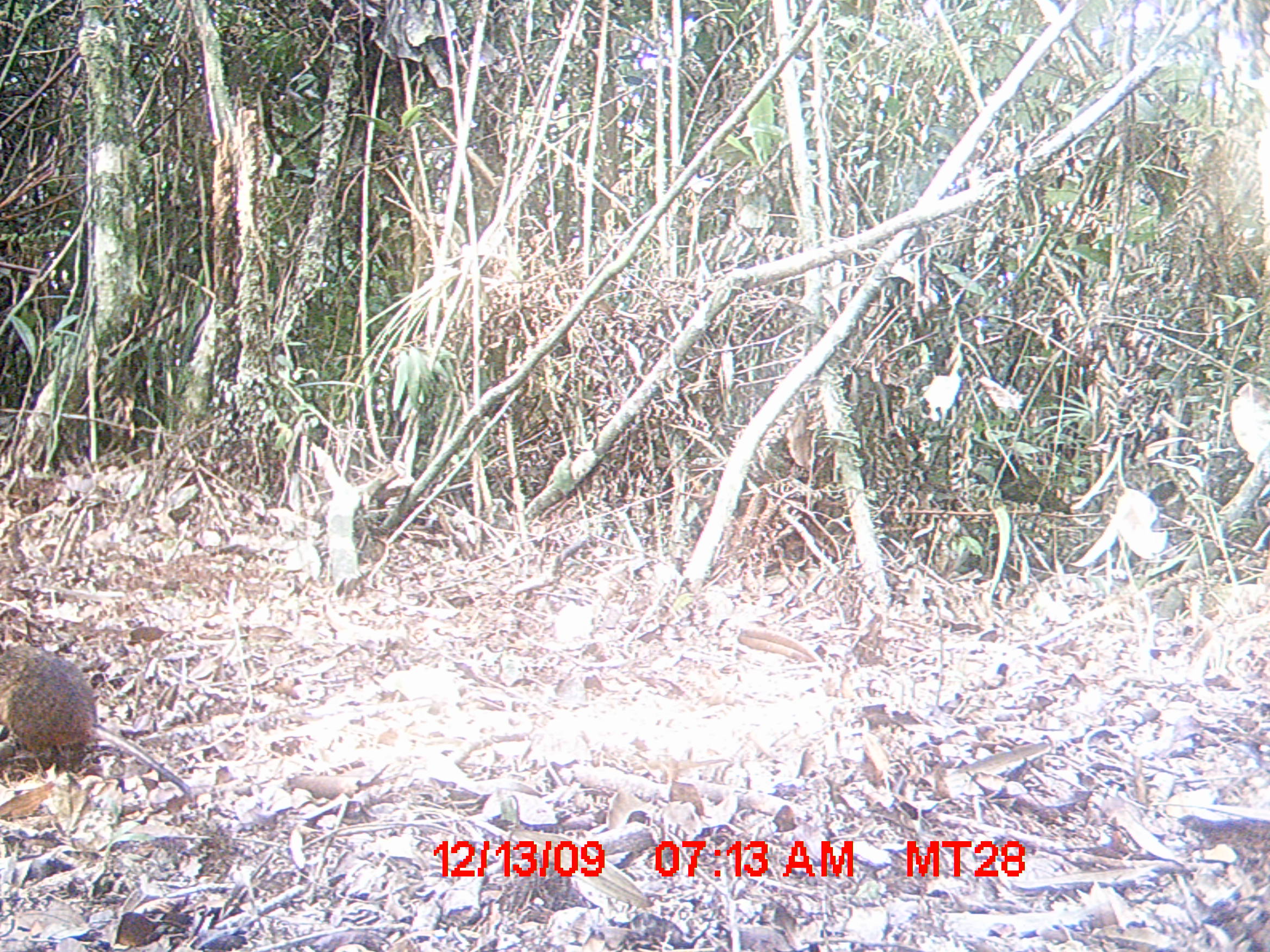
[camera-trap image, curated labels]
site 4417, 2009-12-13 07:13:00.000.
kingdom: Animalia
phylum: Chordata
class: Mammalia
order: Rodentia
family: Nesomyidae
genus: Hypogeomys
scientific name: Hypogeomys antimena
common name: malagasy giant rat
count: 1